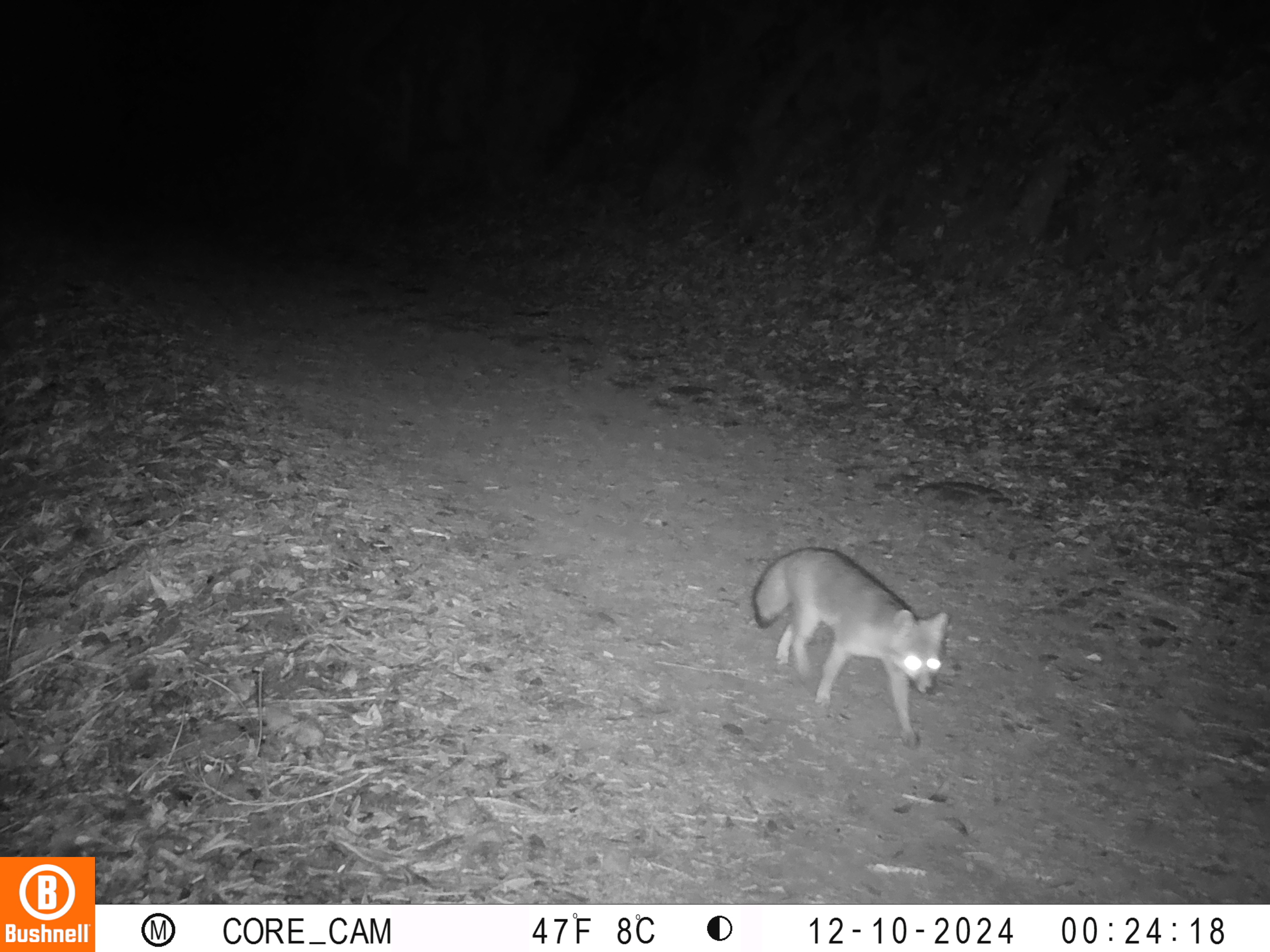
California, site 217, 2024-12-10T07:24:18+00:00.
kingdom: Animalia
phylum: Chordata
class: Mammalia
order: Carnivora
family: Canidae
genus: Urocyon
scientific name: Urocyon cinereoargenteus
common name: gray fox